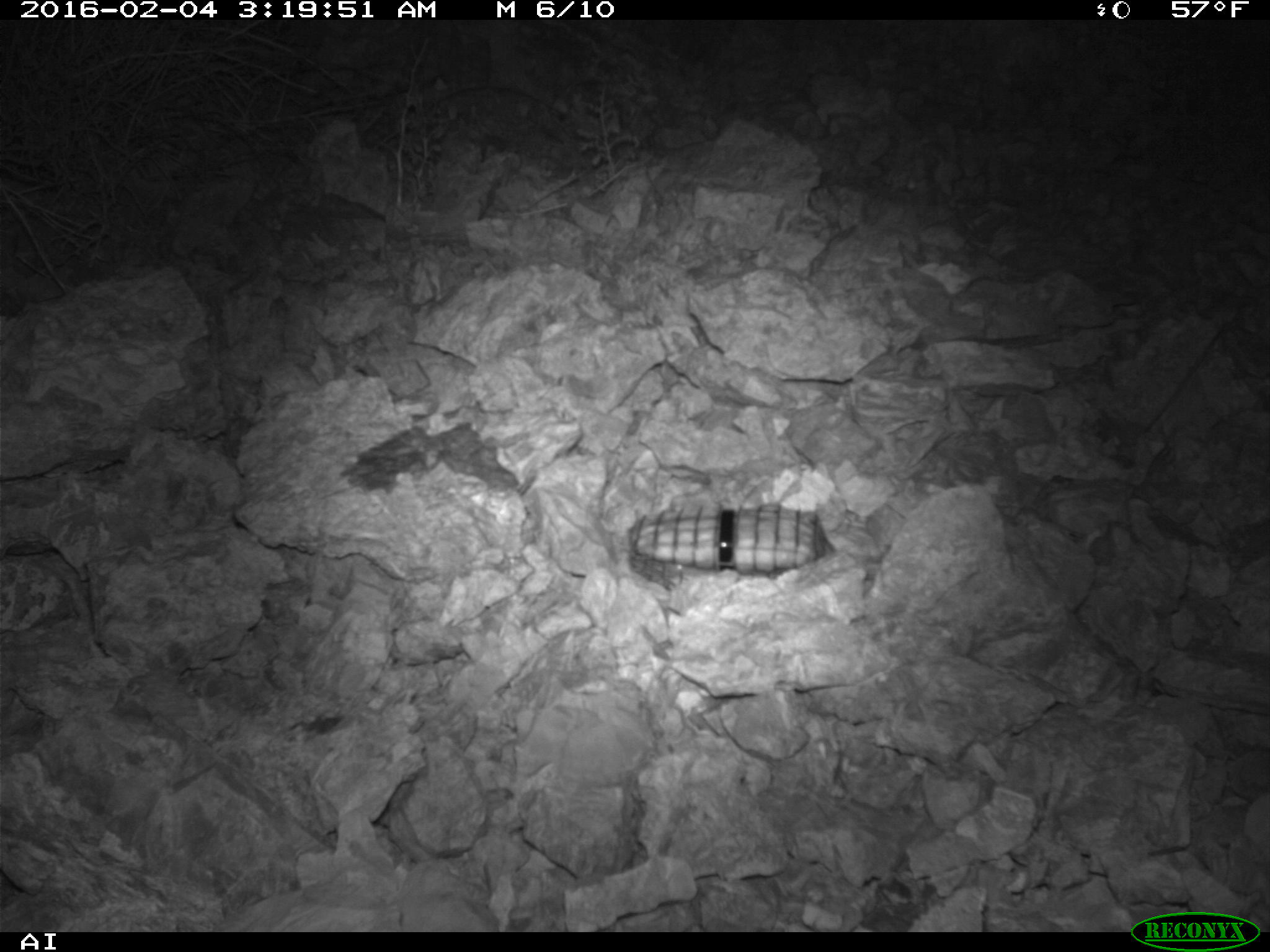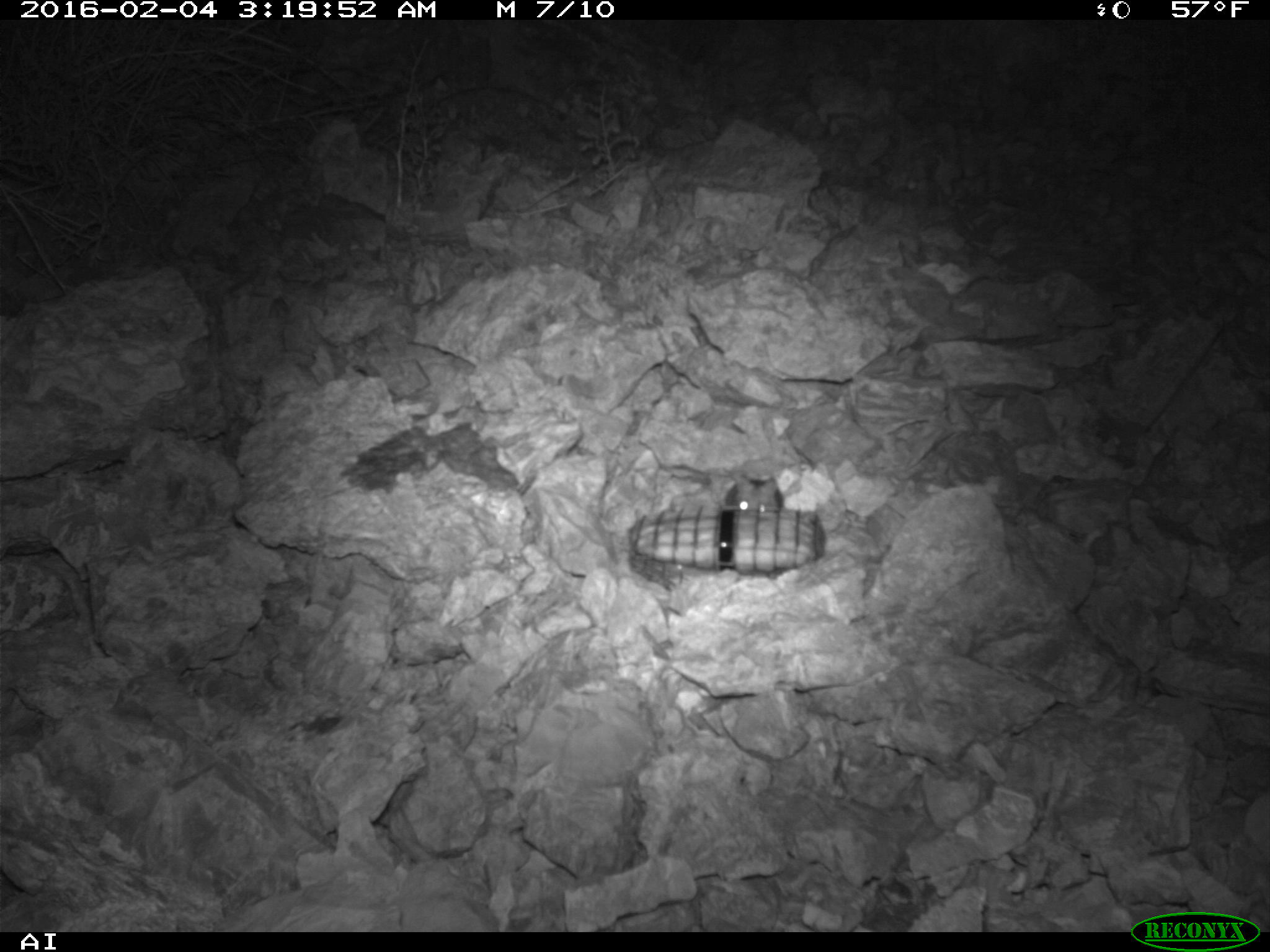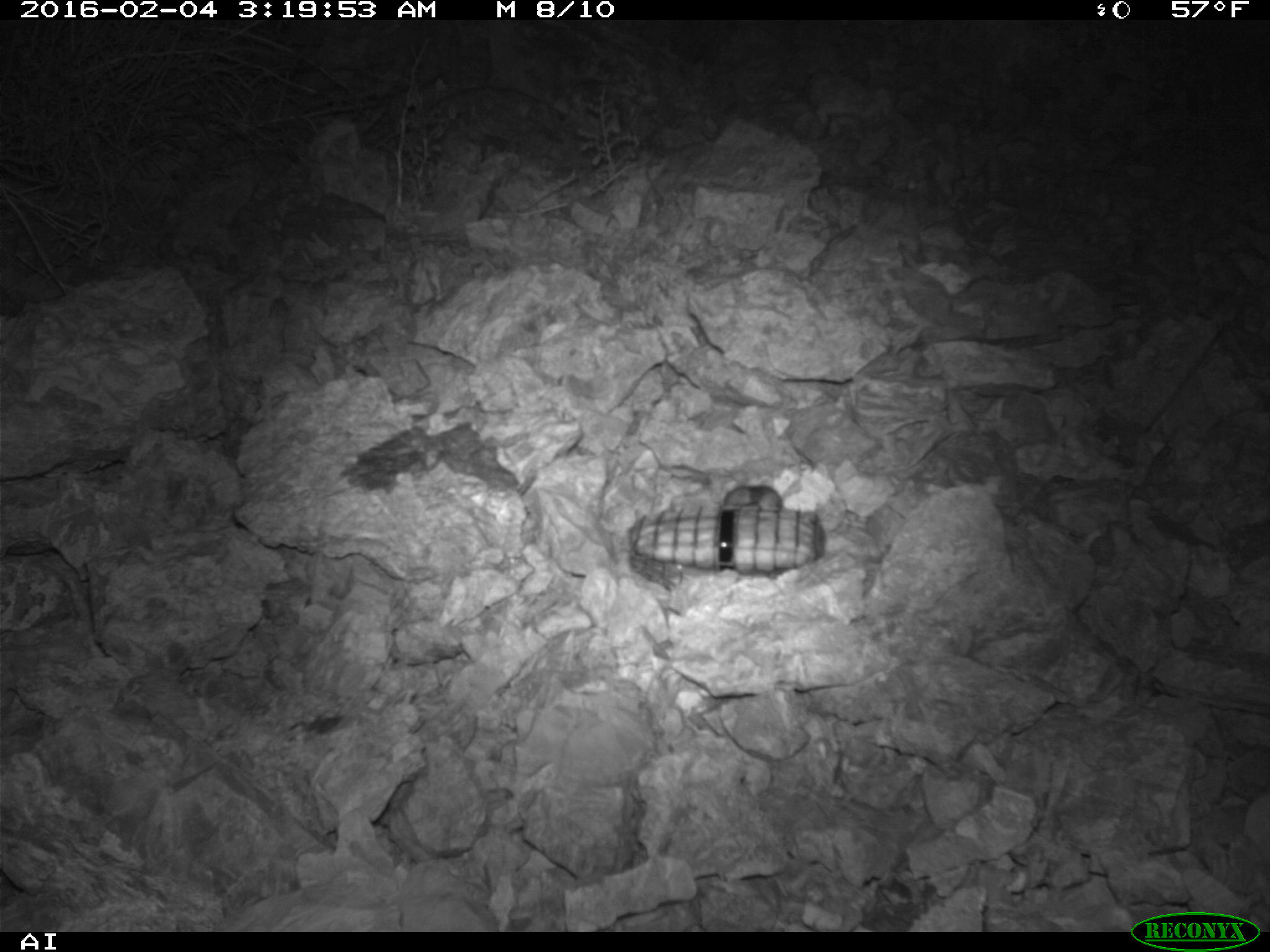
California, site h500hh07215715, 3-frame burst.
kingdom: Animalia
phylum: Chordata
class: Mammalia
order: Rodentia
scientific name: Rodentia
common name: rodent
Rodent (Rodentia).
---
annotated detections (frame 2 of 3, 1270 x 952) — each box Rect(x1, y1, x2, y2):
rodent: Rect(724, 470, 784, 511)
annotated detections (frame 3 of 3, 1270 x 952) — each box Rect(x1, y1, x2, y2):
rodent: Rect(724, 485, 782, 509)